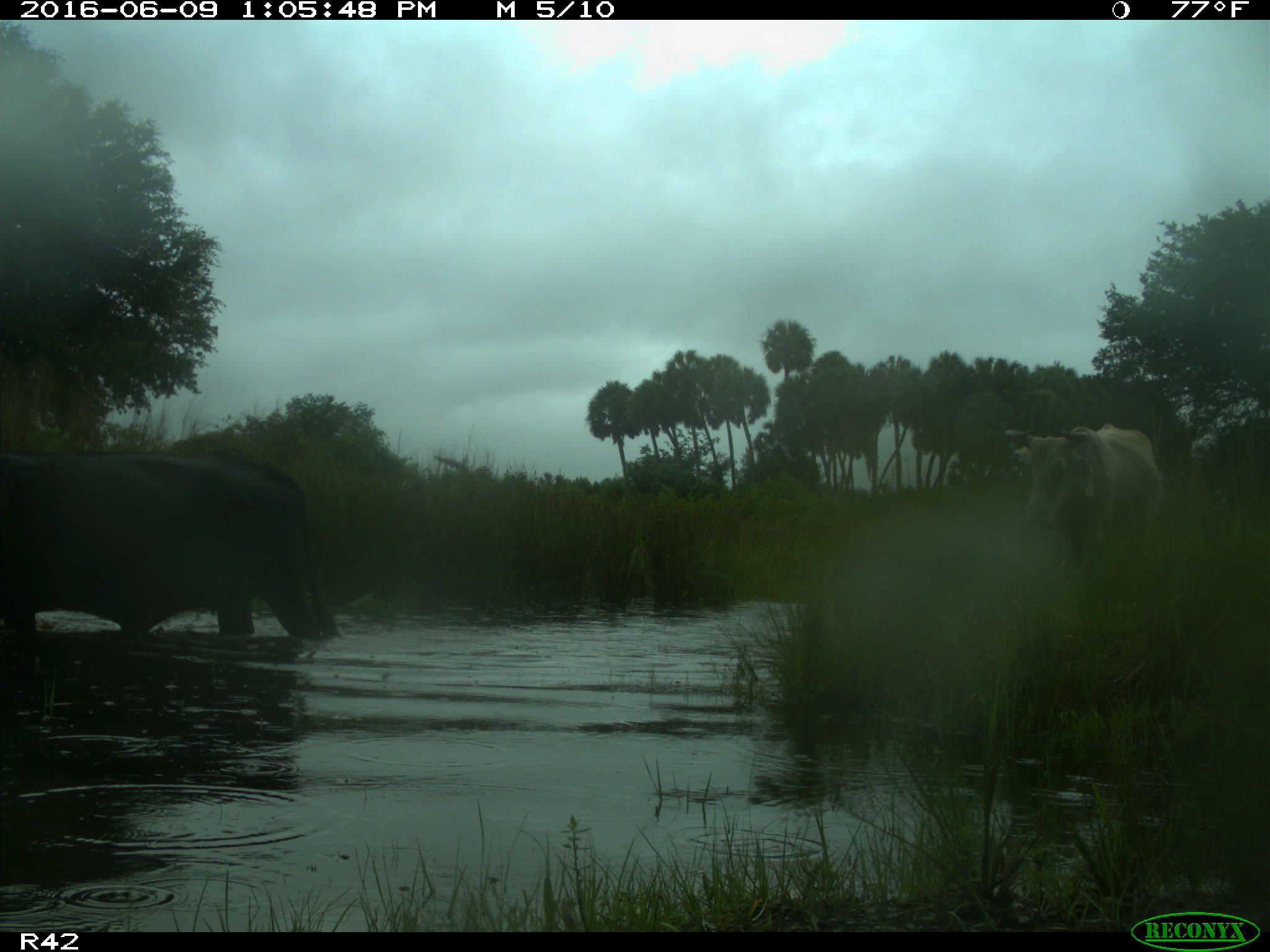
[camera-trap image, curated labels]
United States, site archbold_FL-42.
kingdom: Animalia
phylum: Chordata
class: Mammalia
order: Artiodactyla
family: Bovidae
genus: Bos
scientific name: Bos taurus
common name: domestic cow